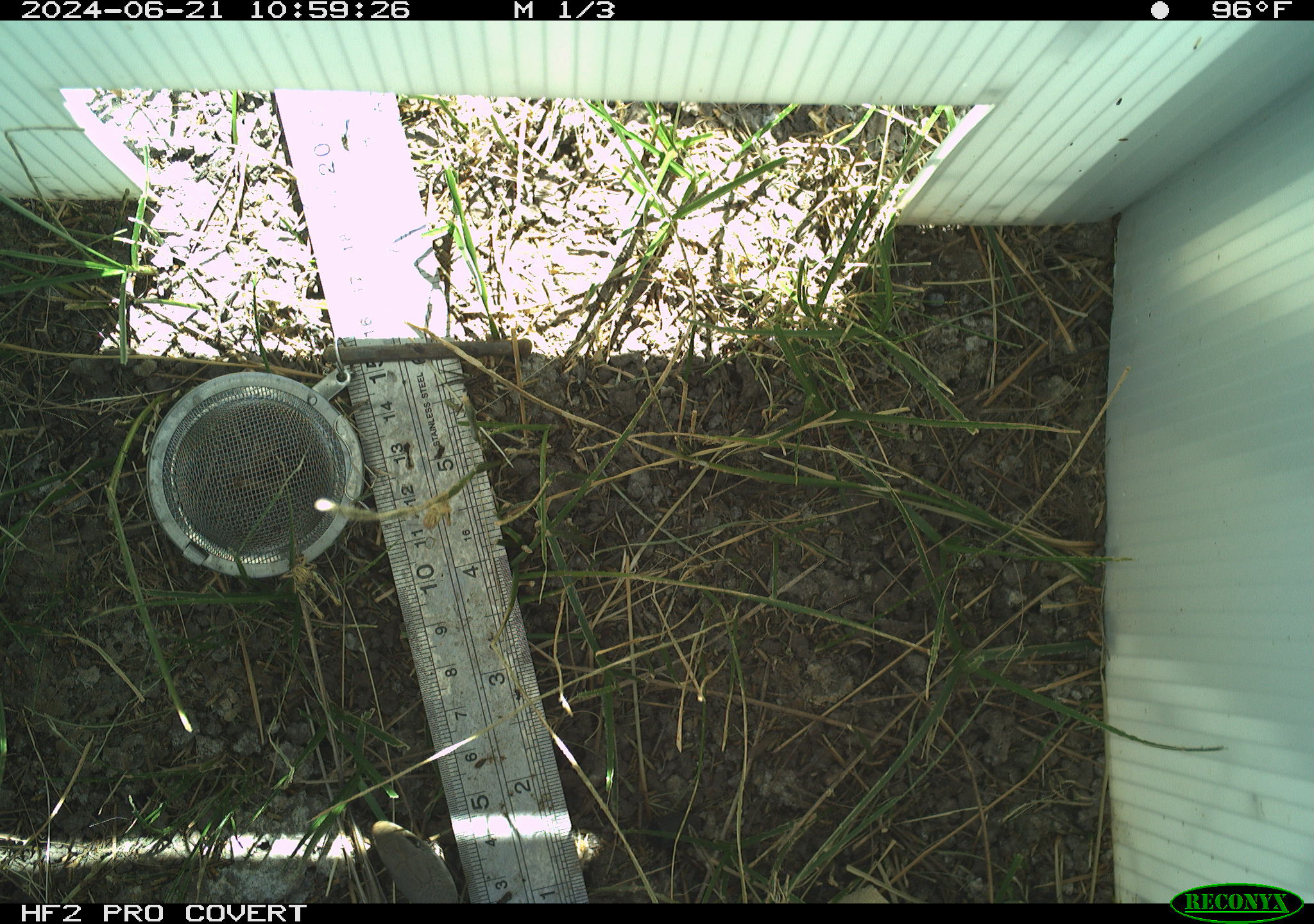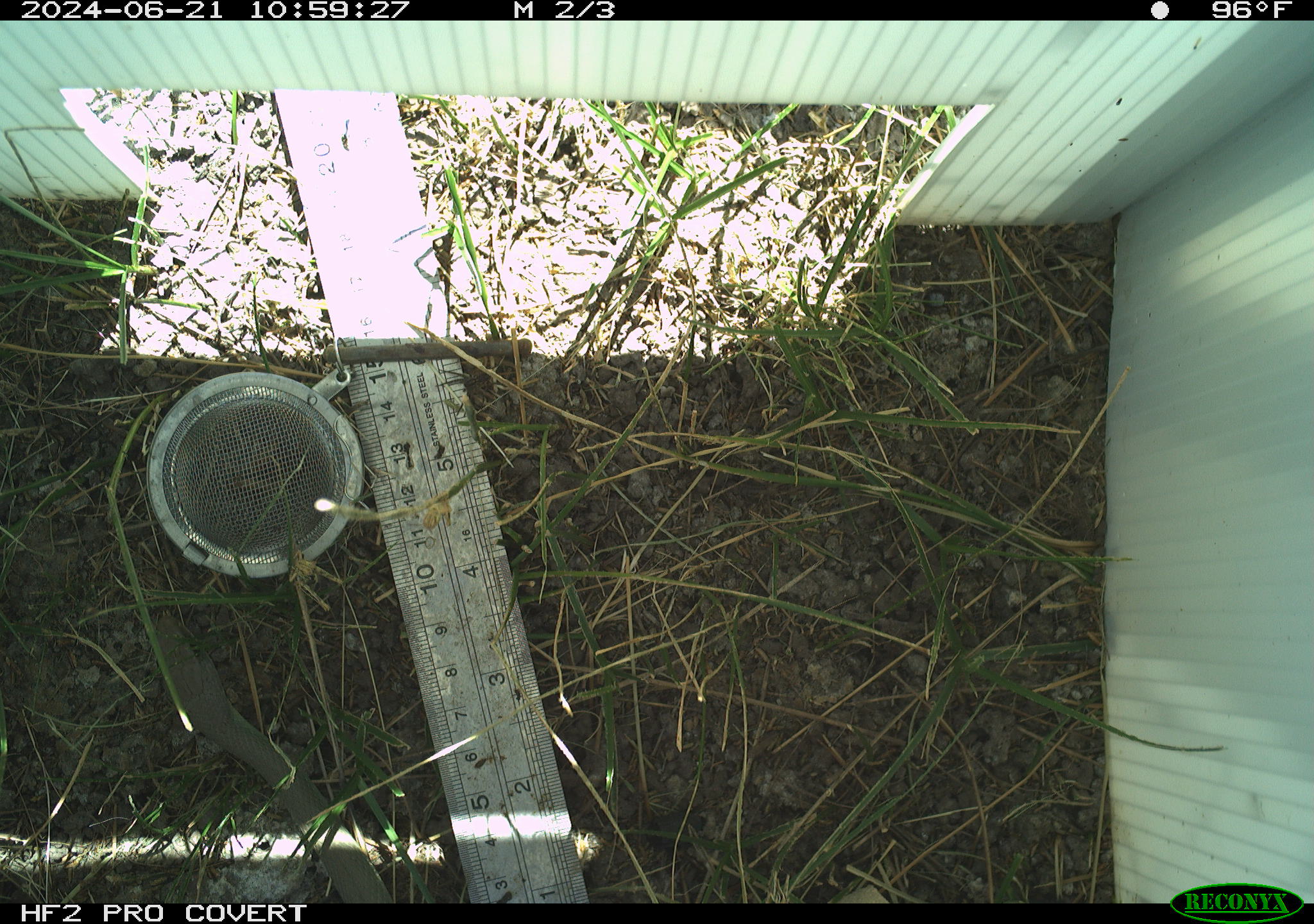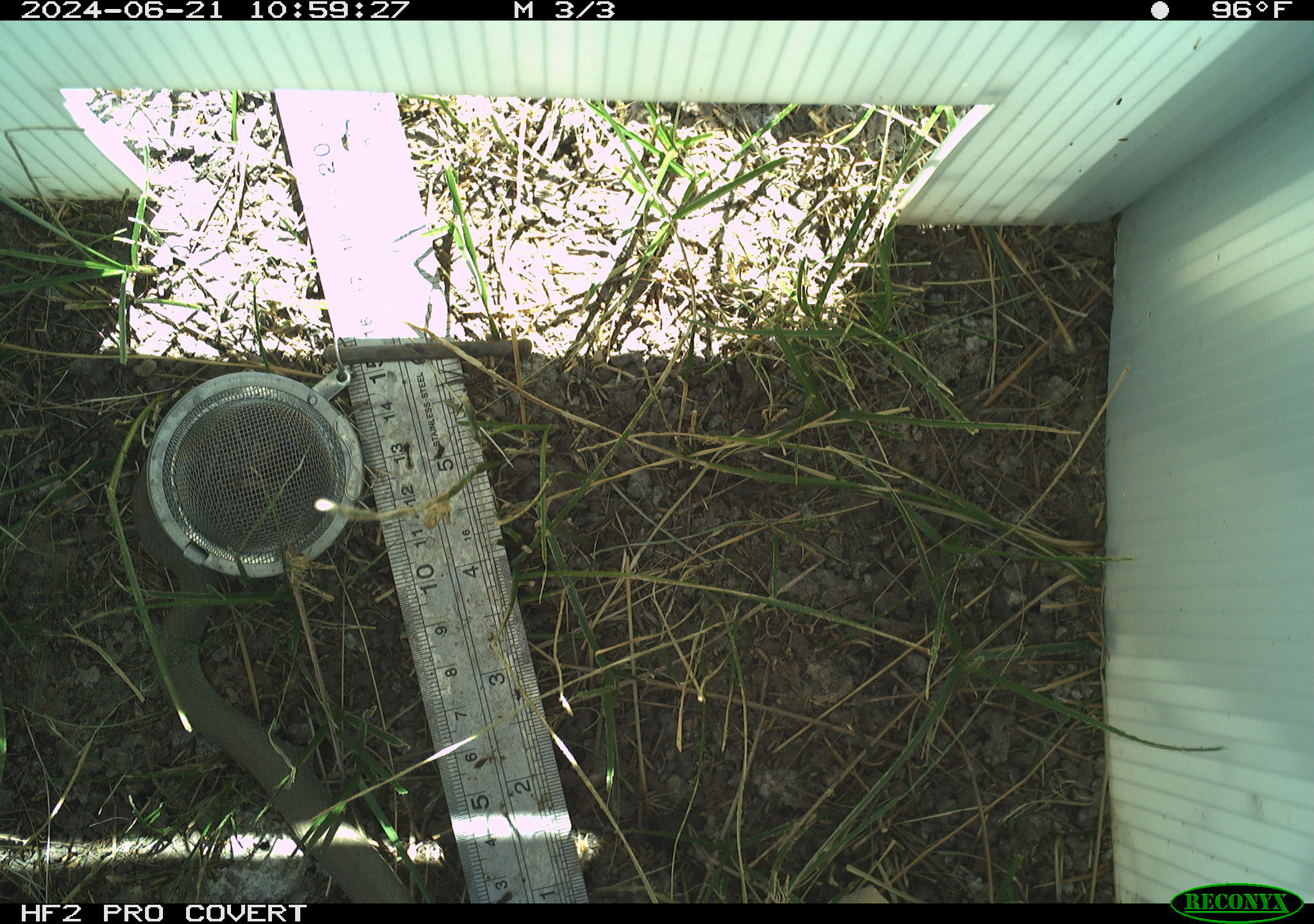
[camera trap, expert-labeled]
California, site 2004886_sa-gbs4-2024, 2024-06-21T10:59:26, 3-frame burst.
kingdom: Animalia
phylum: Chordata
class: Reptilia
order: Squamata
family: Colubridae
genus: Coluber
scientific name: Coluber constrictor mormon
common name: western yellow-bellied racer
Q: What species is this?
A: Western yellow-bellied racer (Coluber constrictor mormon).